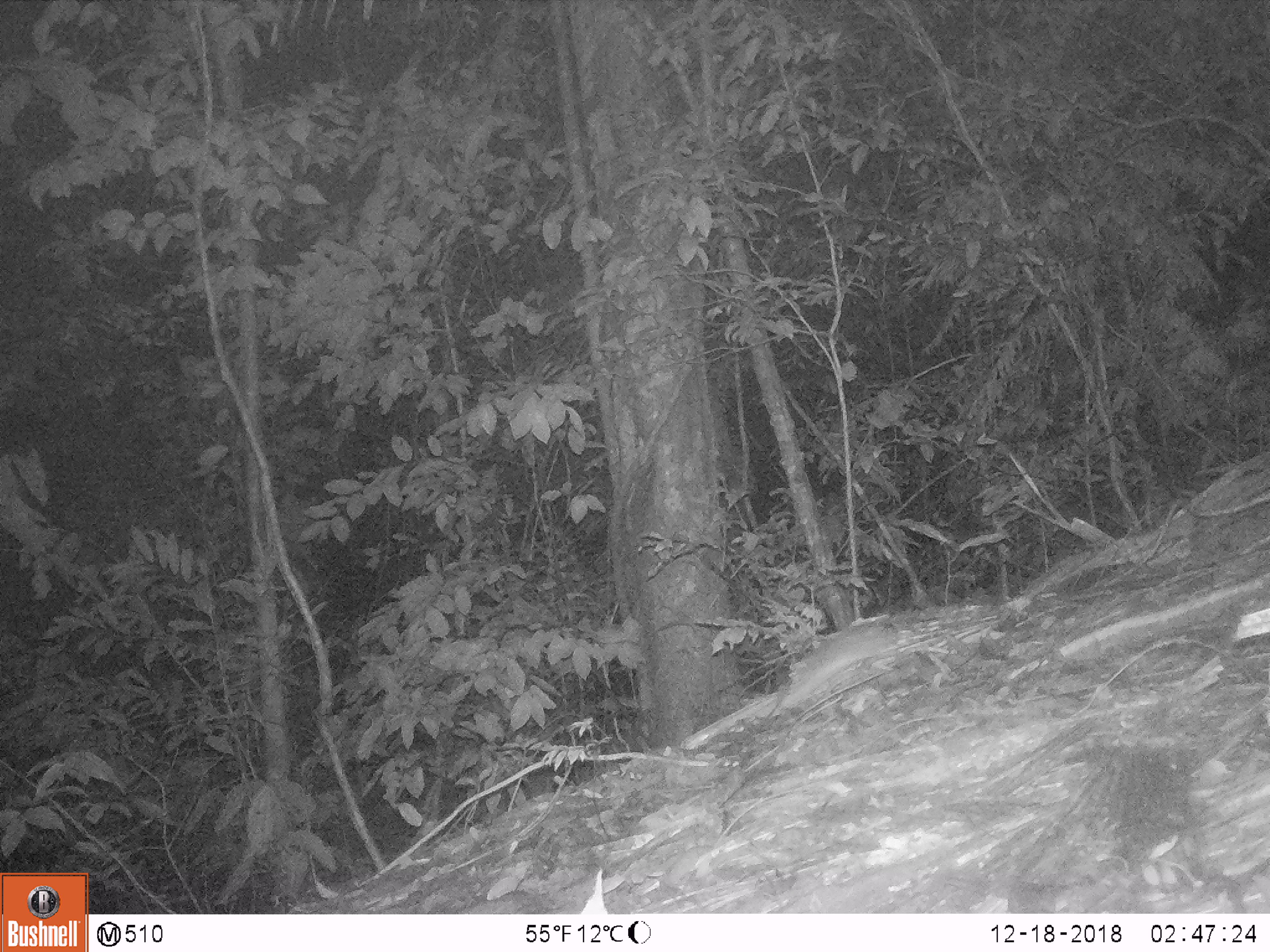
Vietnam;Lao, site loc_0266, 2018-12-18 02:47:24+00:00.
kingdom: Animalia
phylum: Chordata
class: Mammalia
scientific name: Mammalia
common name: mammal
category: unidentified small mammal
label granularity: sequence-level